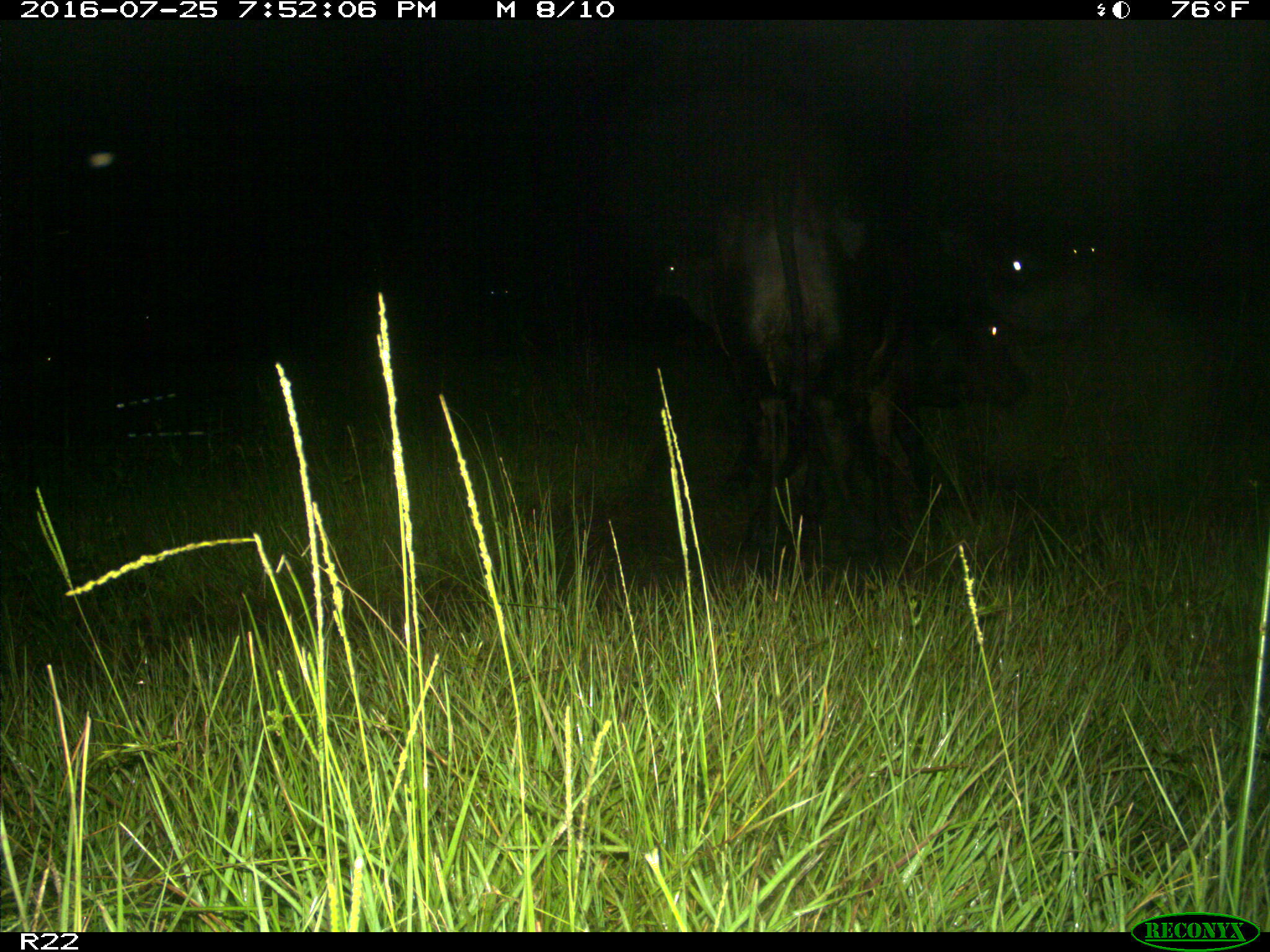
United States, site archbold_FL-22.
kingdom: Animalia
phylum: Chordata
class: Mammalia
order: Artiodactyla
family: Bovidae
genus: Bos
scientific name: Bos taurus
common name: domestic cow